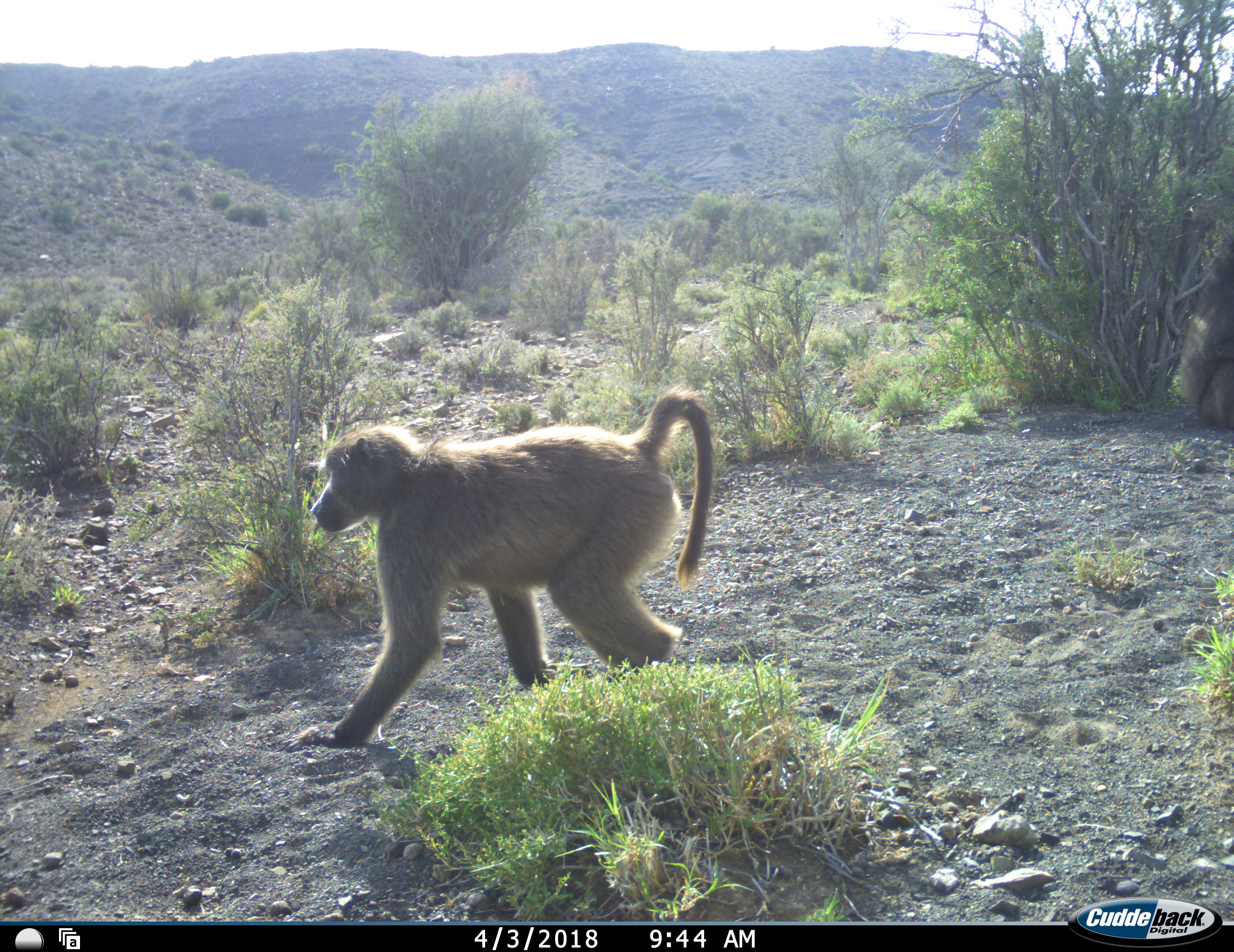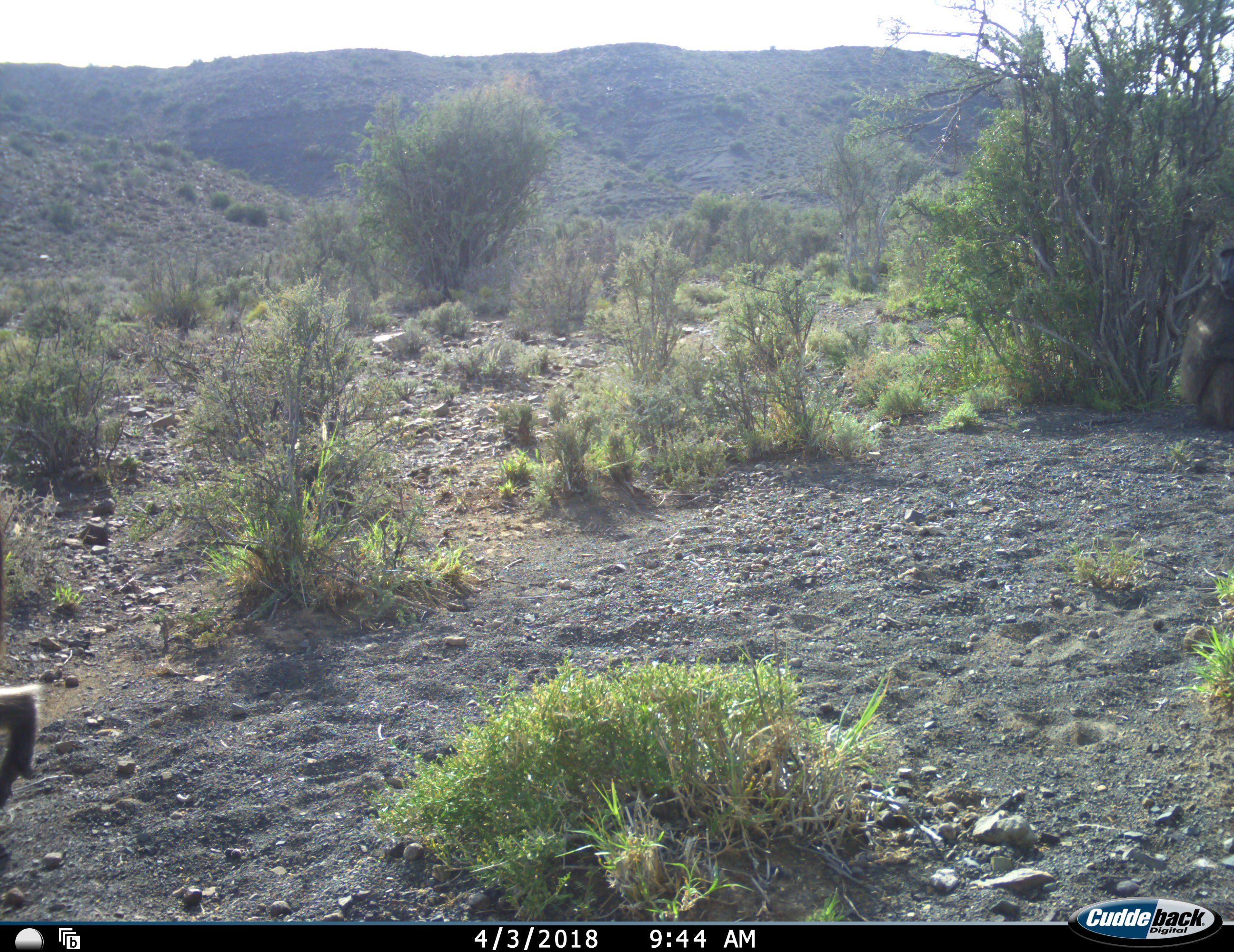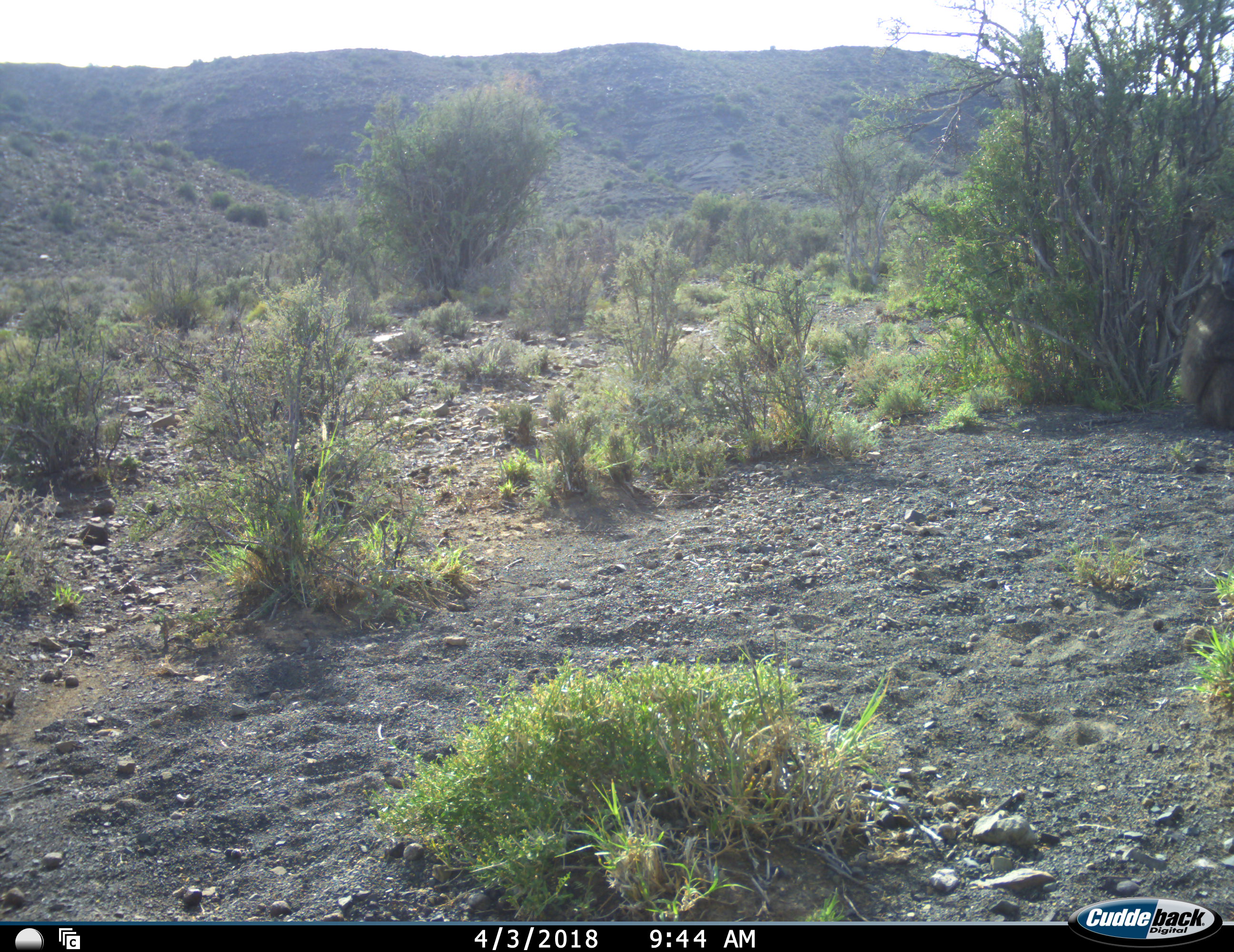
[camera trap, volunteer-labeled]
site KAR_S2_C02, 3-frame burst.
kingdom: Animalia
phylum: Chordata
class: Mammalia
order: Primates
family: Cercopithecidae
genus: Papio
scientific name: Papio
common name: baboon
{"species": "baboon (Papio)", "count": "2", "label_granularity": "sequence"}